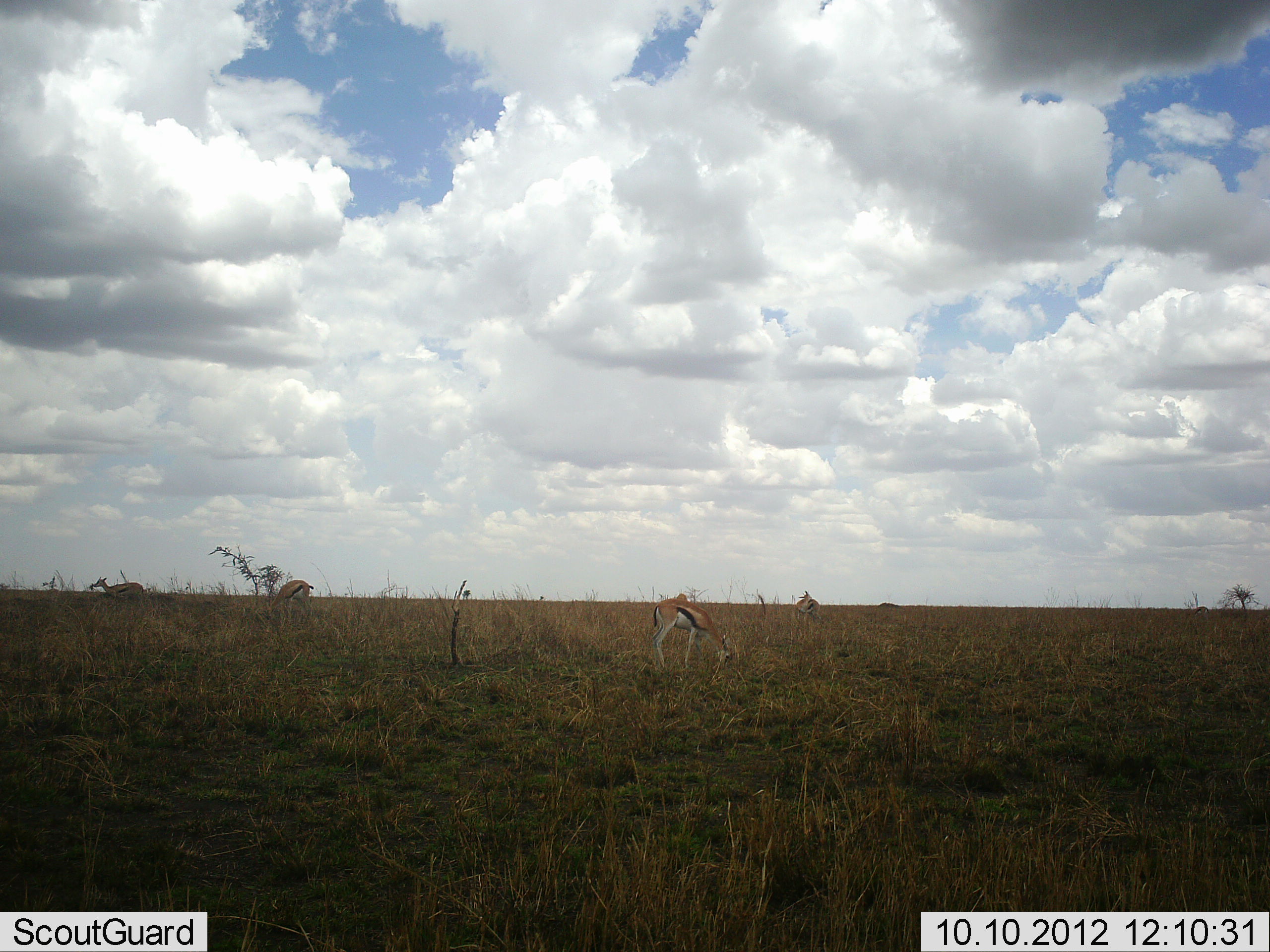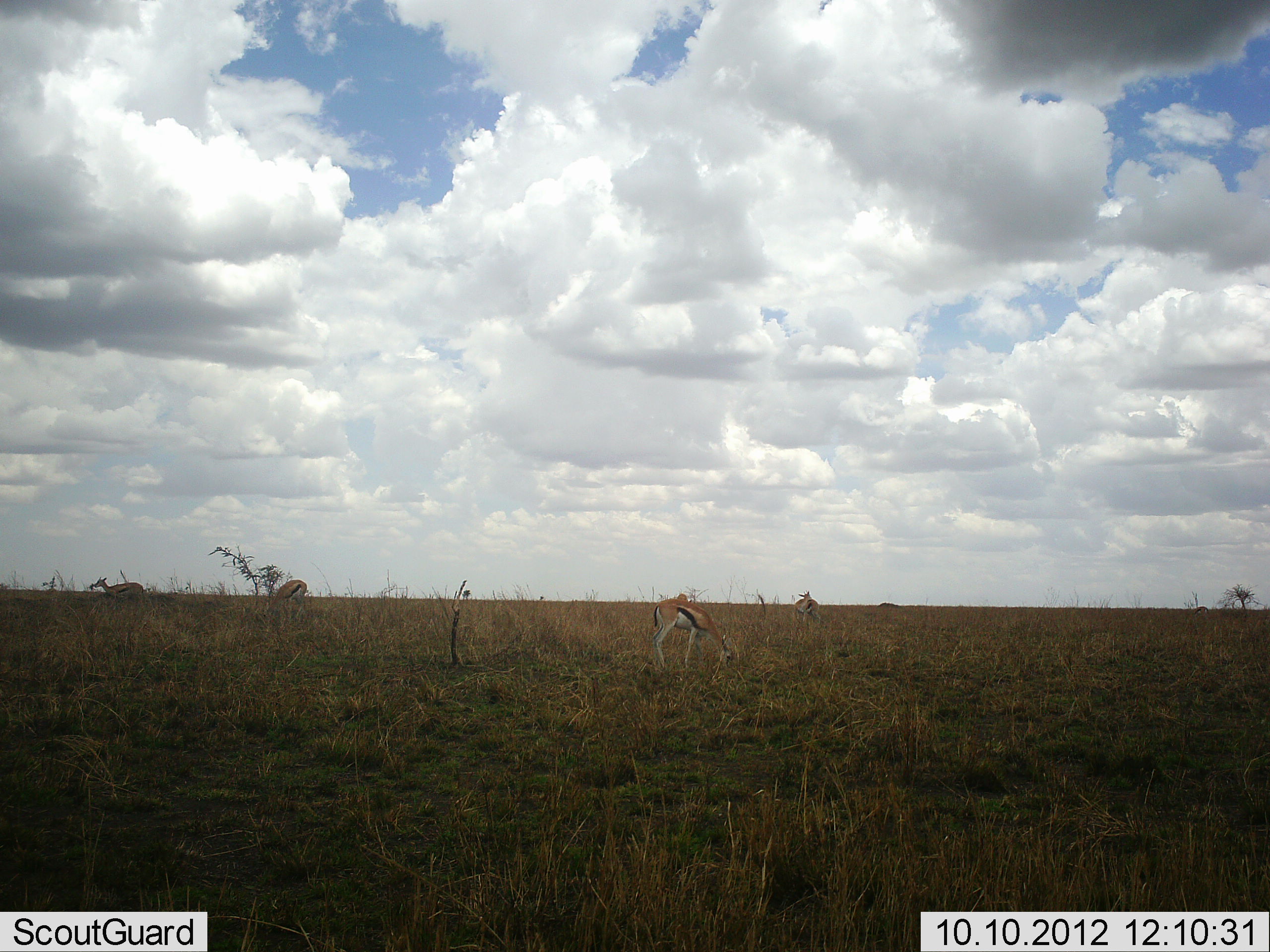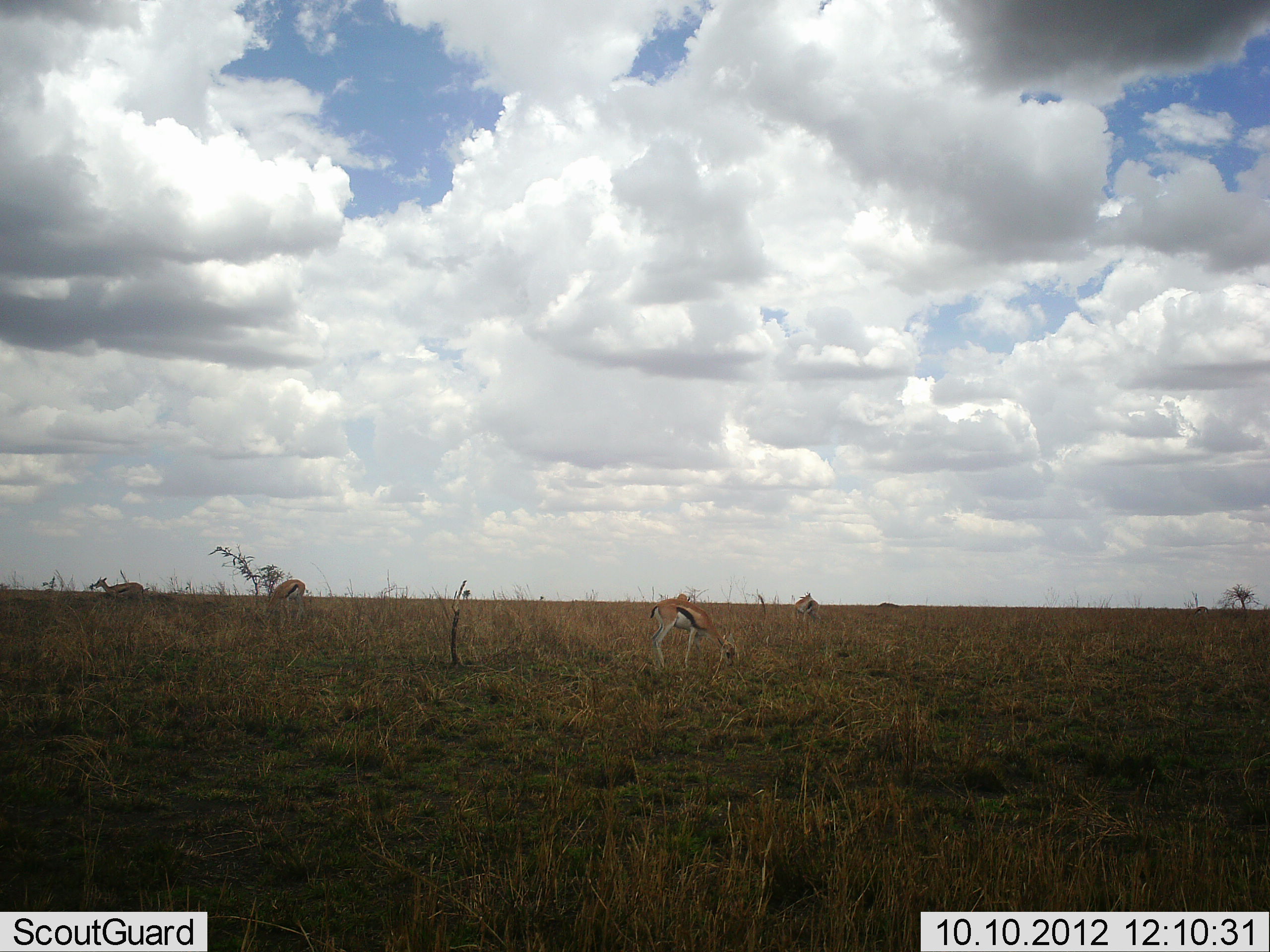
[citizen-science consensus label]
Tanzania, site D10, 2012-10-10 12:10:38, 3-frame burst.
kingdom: Animalia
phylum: Chordata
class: Mammalia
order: Artiodactyla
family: Bovidae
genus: Eudorcas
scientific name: Eudorcas thomsonii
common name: thomson's gazelle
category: gazellethomsons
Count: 4.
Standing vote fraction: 50%.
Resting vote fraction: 0%.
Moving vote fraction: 0%.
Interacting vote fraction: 0%.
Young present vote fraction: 10%.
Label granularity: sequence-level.